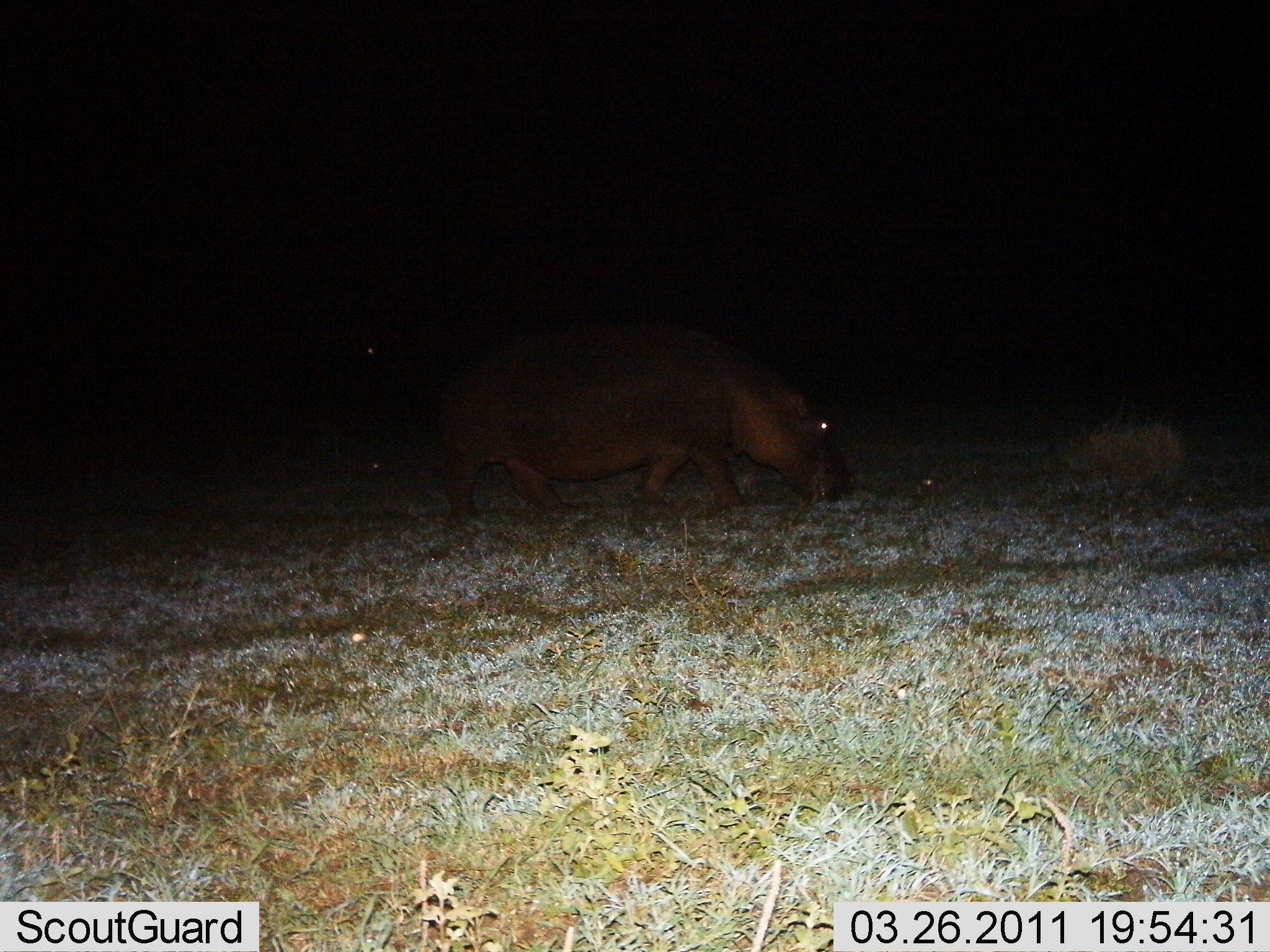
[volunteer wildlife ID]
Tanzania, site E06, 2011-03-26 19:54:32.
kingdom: Animalia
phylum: Chordata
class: Mammalia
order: Artiodactyla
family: Hippopotamidae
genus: Hippopotamus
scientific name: Hippopotamus amphibius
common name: hippopotamus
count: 1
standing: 36%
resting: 0%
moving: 36%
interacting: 0%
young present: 9%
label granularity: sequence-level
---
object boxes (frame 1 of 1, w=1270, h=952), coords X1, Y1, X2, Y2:
animal: 436, 324, 853, 528